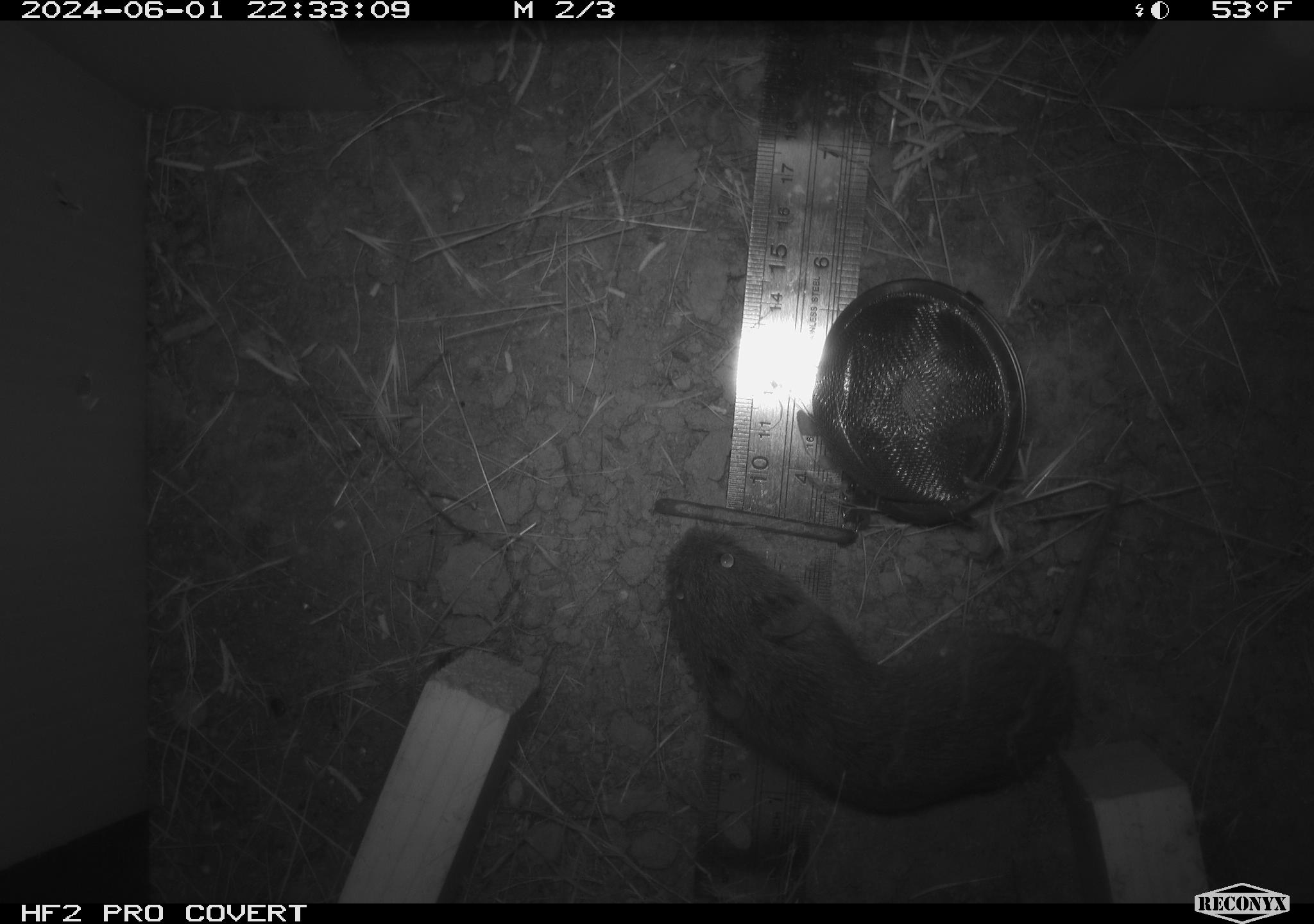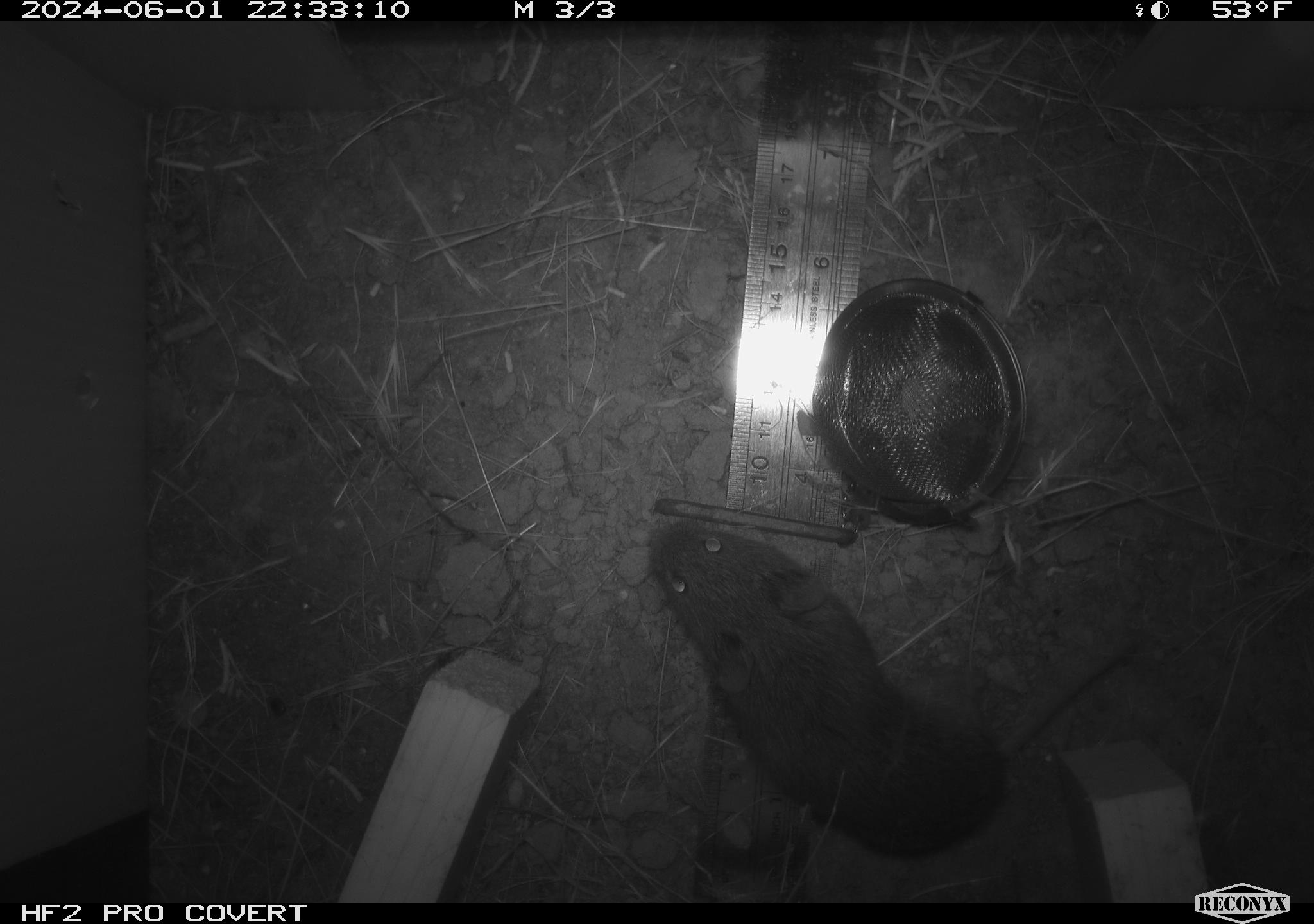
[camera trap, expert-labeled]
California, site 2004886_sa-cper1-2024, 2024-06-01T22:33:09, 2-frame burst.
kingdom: Animalia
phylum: Chordata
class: Mammalia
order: Rodentia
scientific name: Rodentia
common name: rodent